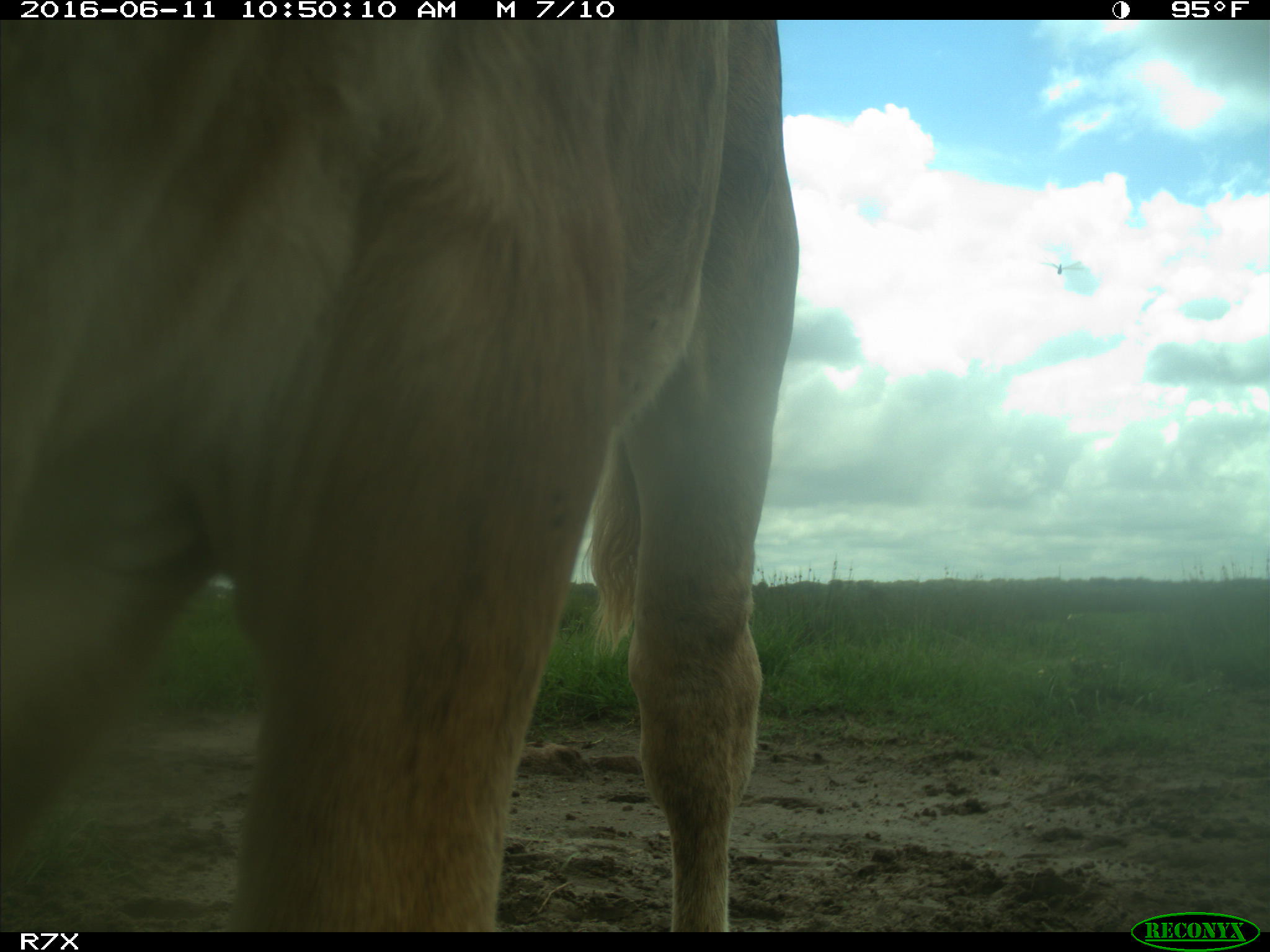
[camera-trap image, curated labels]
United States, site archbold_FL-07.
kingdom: Animalia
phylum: Chordata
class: Mammalia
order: Artiodactyla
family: Bovidae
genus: Bos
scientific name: Bos taurus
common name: domestic cow